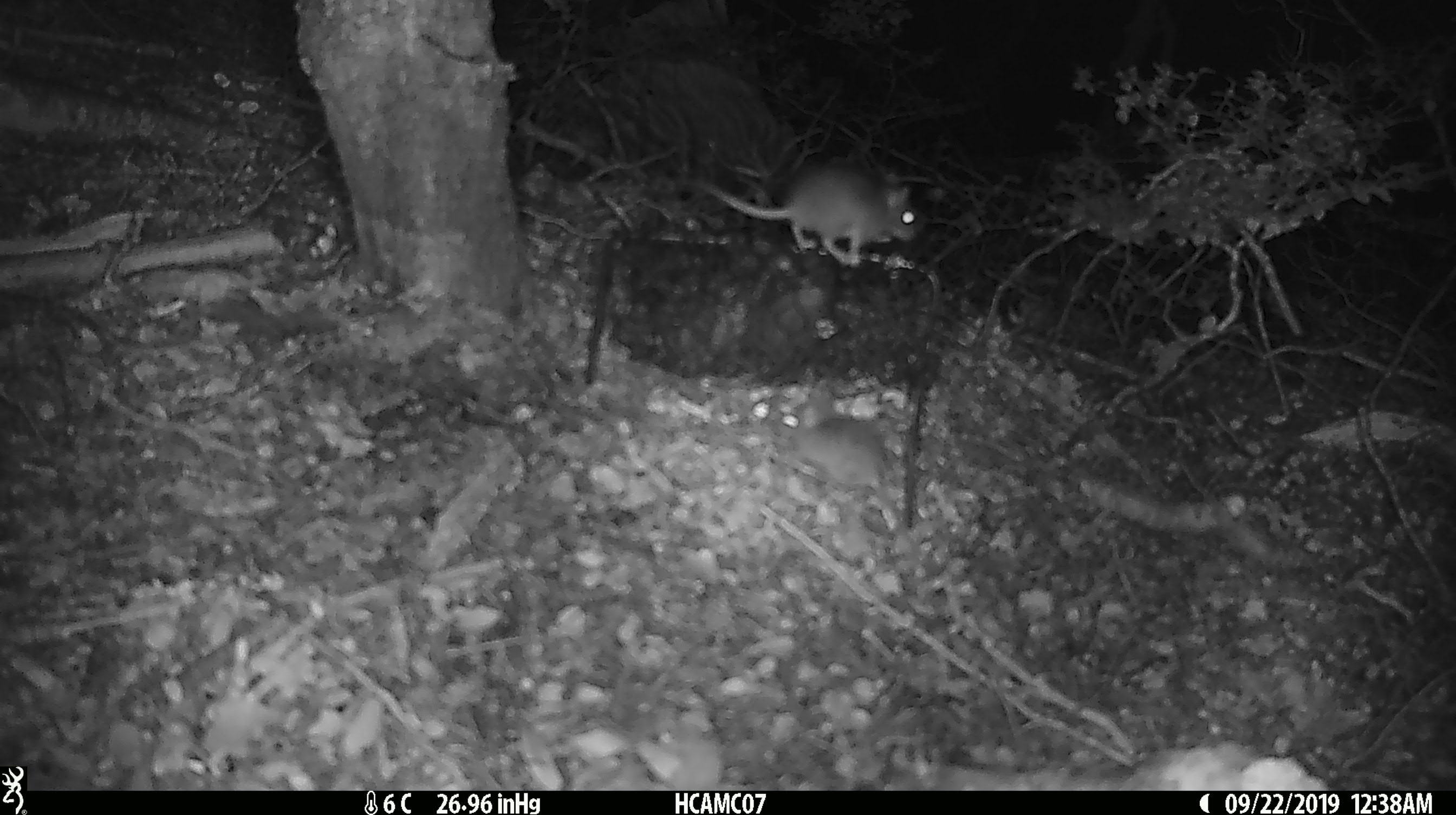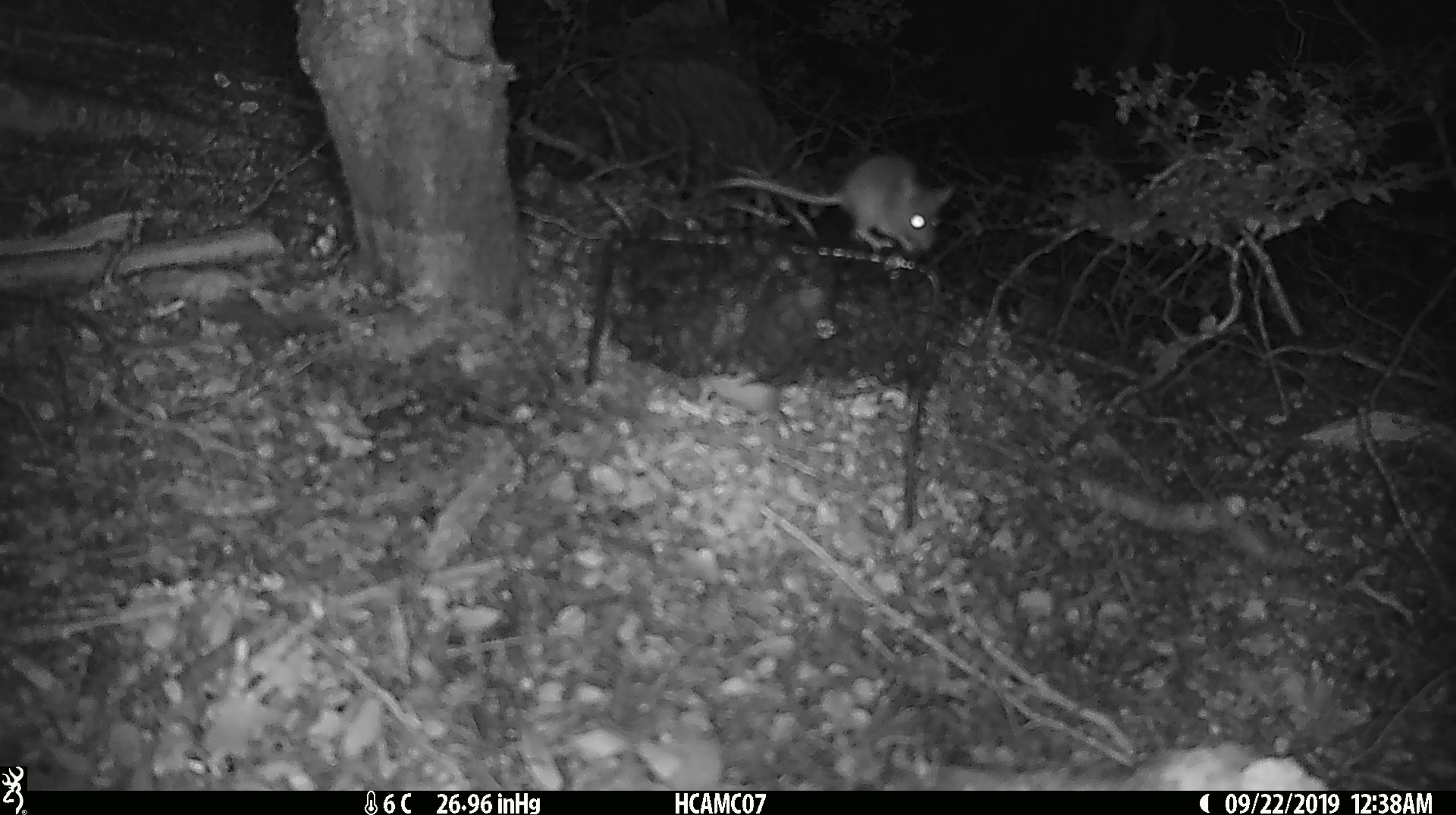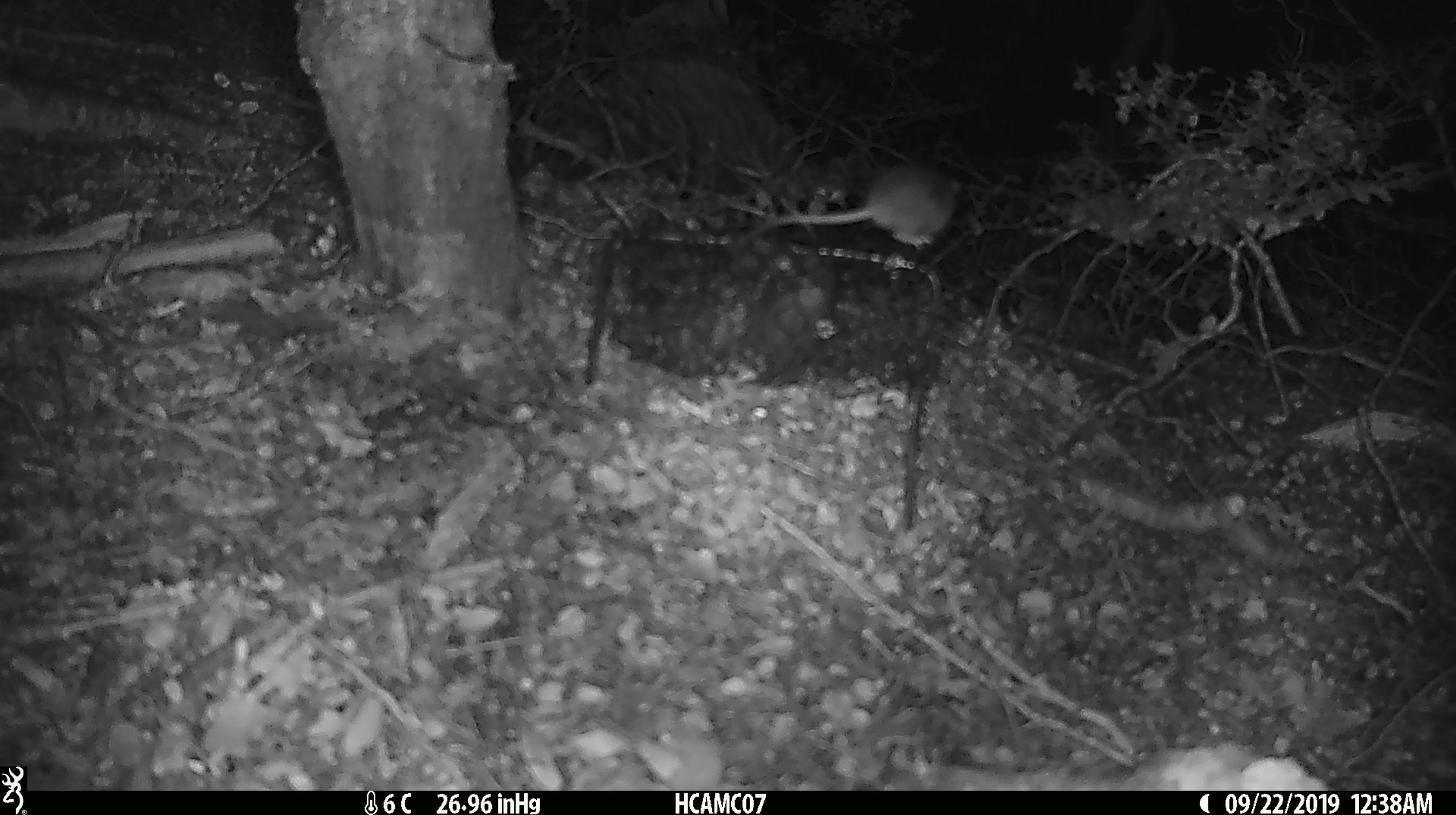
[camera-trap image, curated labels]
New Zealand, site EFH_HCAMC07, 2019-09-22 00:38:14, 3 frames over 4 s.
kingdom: Animalia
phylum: Chordata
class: Mammalia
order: Rodentia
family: Muridae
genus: Mus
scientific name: Mus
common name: mouse